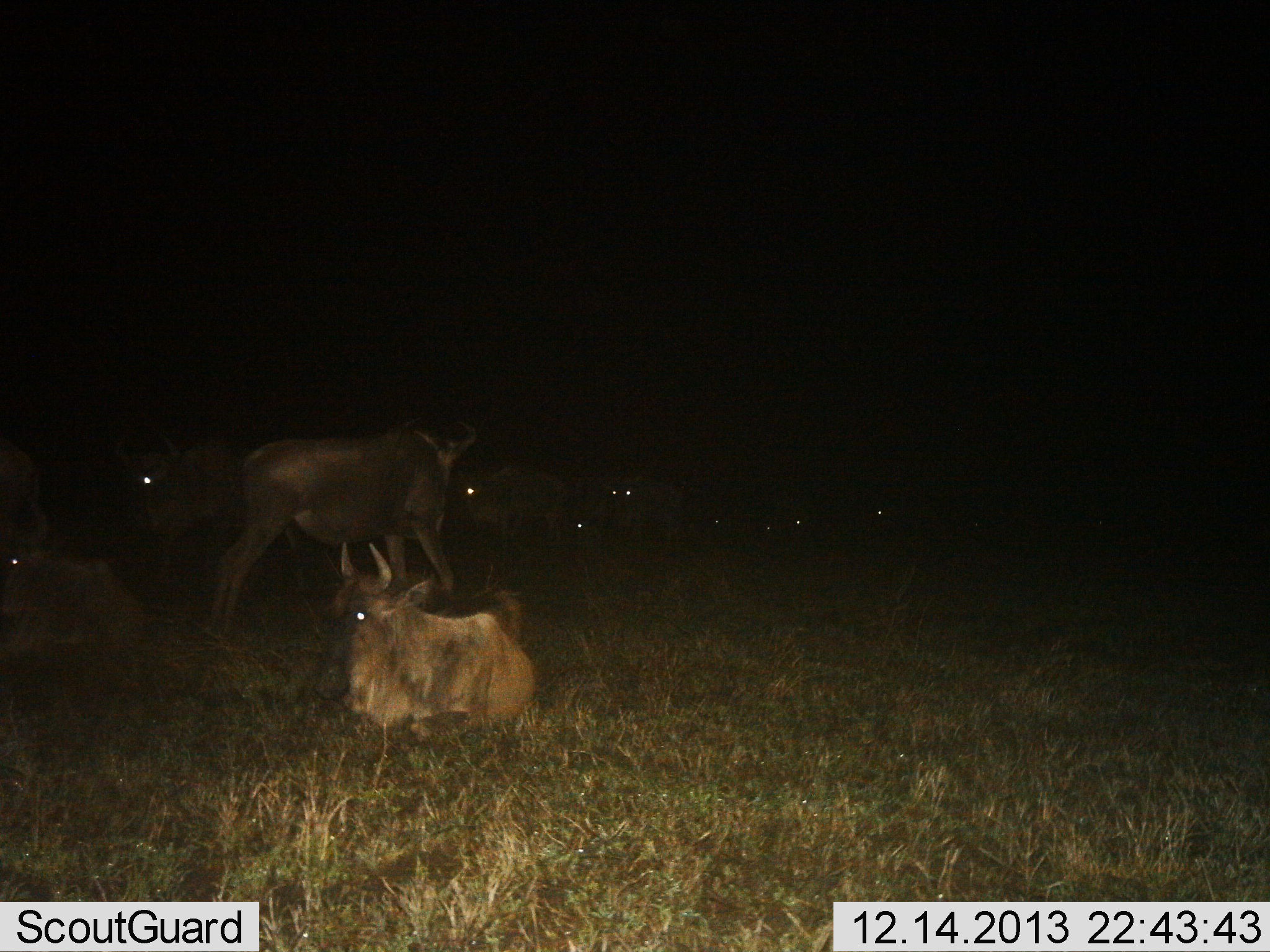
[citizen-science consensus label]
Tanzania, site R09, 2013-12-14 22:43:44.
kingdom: Animalia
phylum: Chordata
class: Mammalia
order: Artiodactyla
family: Bovidae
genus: Connochaetes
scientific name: Connochaetes taurinus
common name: blue wildebeest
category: wildebeest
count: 11-50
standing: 60%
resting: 100%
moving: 30%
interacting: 0%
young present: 0%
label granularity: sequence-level